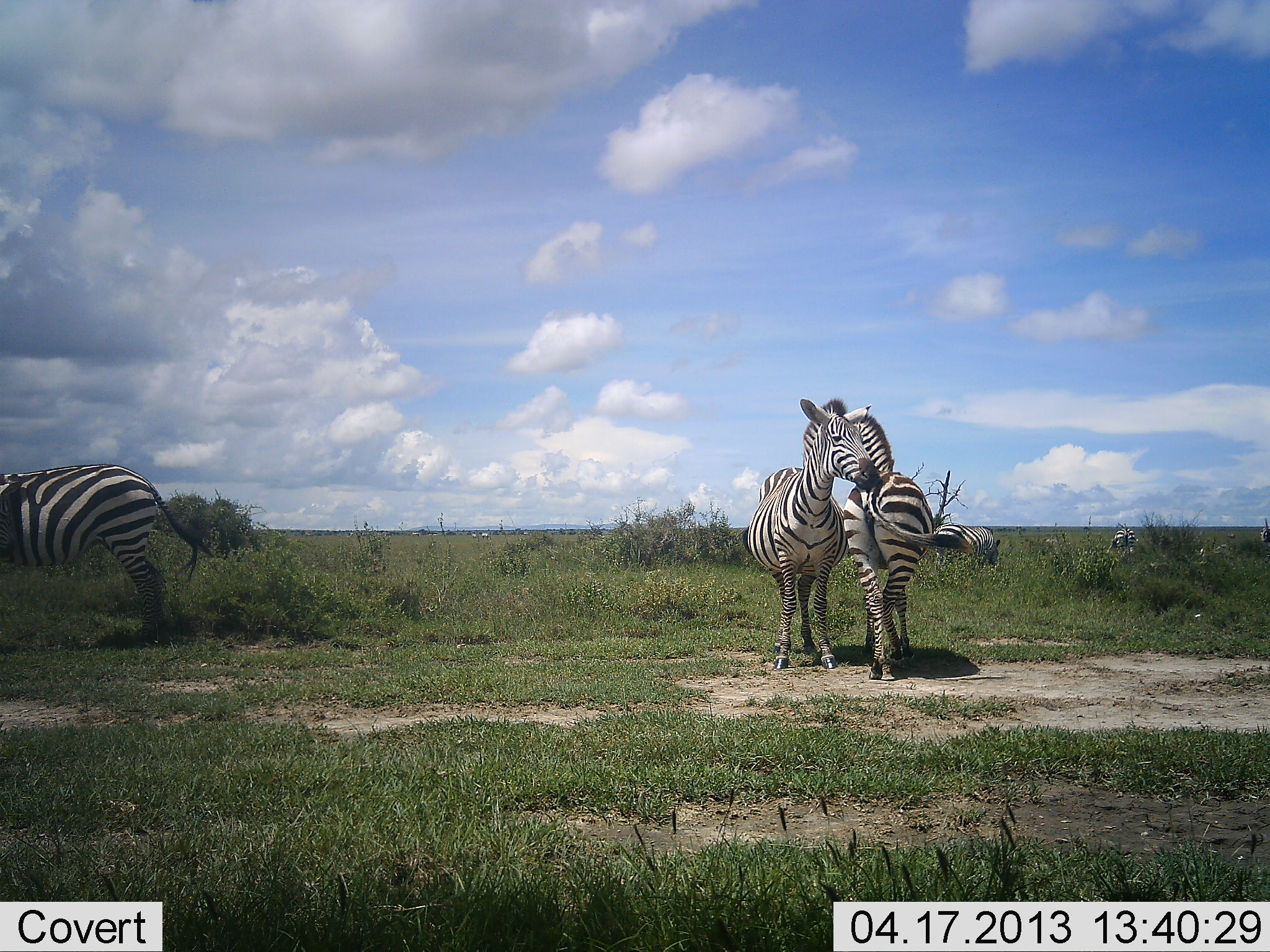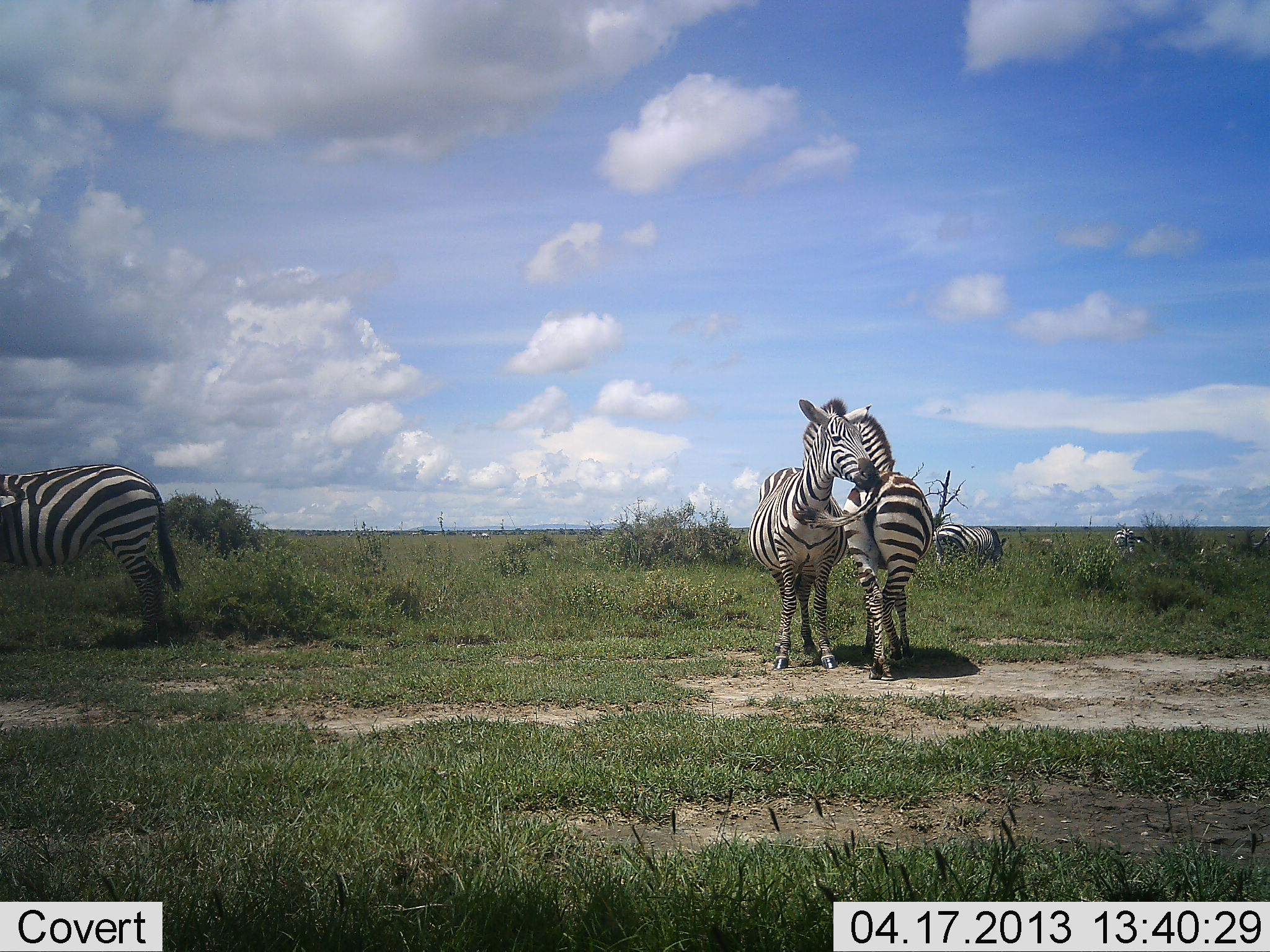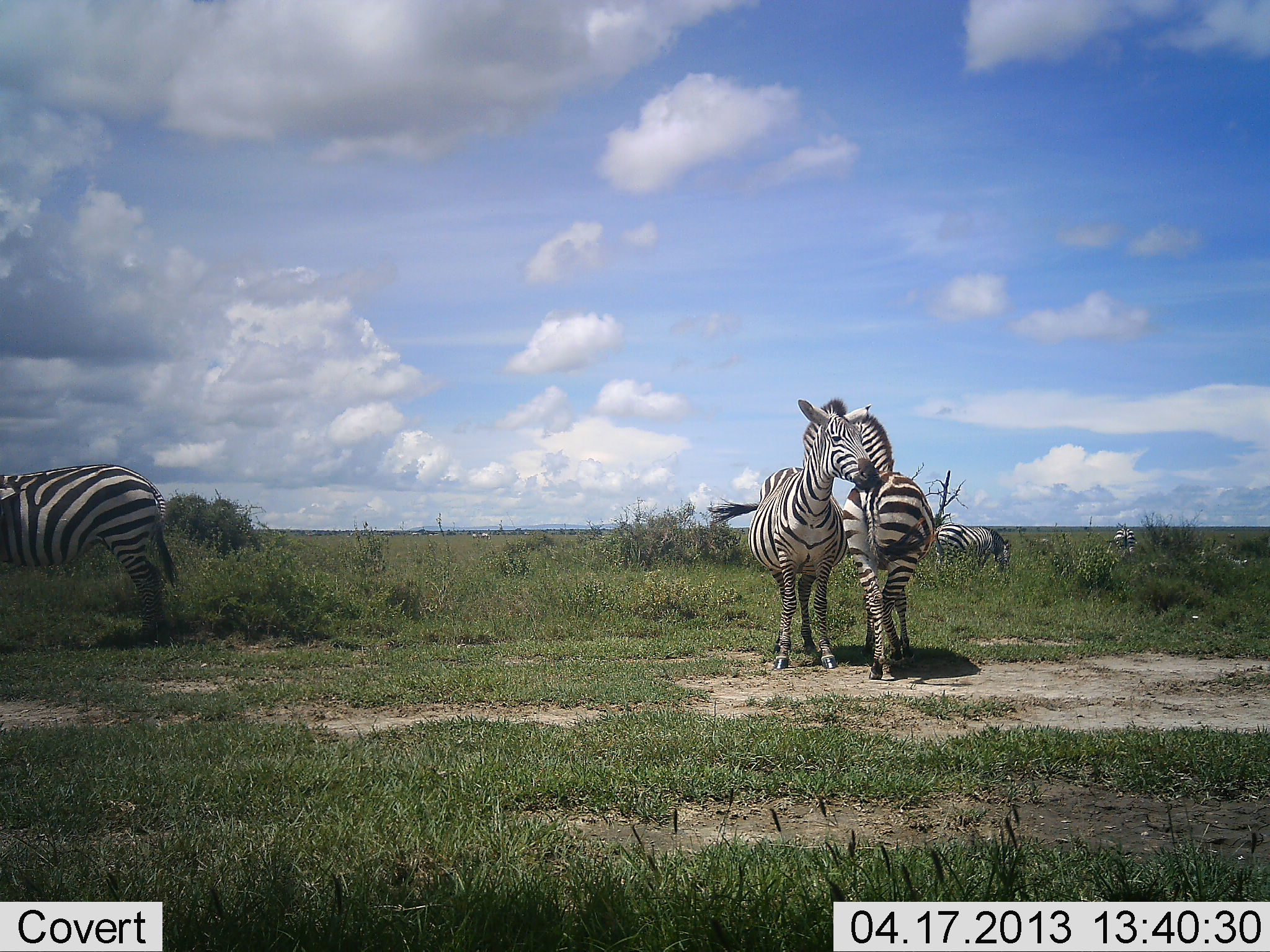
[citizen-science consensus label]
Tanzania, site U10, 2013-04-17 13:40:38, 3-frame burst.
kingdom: Animalia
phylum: Chordata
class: Mammalia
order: Perissodactyla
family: Equidae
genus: Equus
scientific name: Equus quagga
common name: plains zebra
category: zebra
Zebra (plains zebra) (Equus quagga), count 6. Behavior (volunteer vote fractions): standing 83%, resting 3%, moving 3%, interacting 57%. Young present (vote fraction): 0%. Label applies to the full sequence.